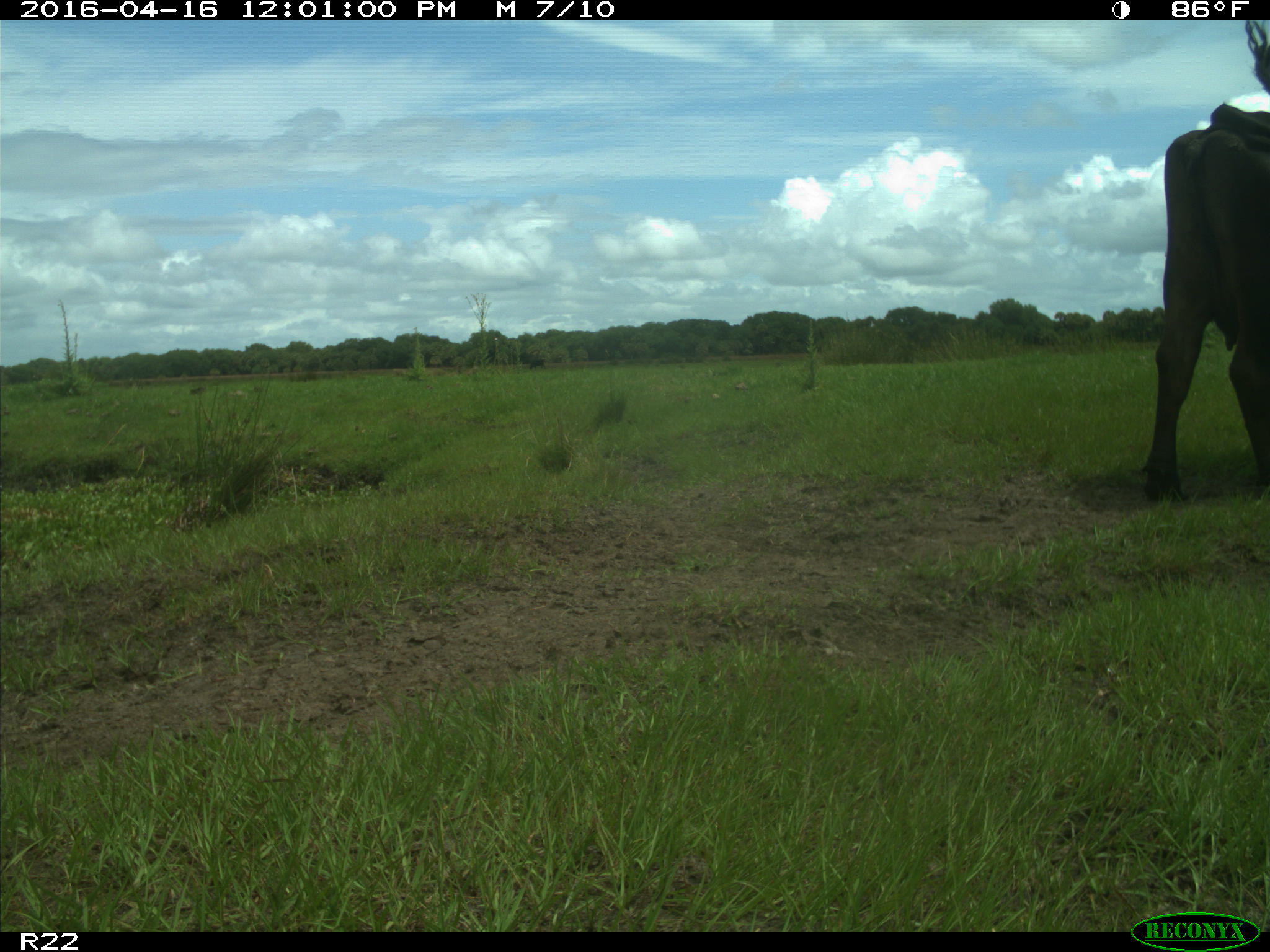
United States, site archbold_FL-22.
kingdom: Animalia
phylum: Chordata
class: Mammalia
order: Artiodactyla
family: Bovidae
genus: Bos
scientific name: Bos taurus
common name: domestic cow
Bos taurus (domestic cow).